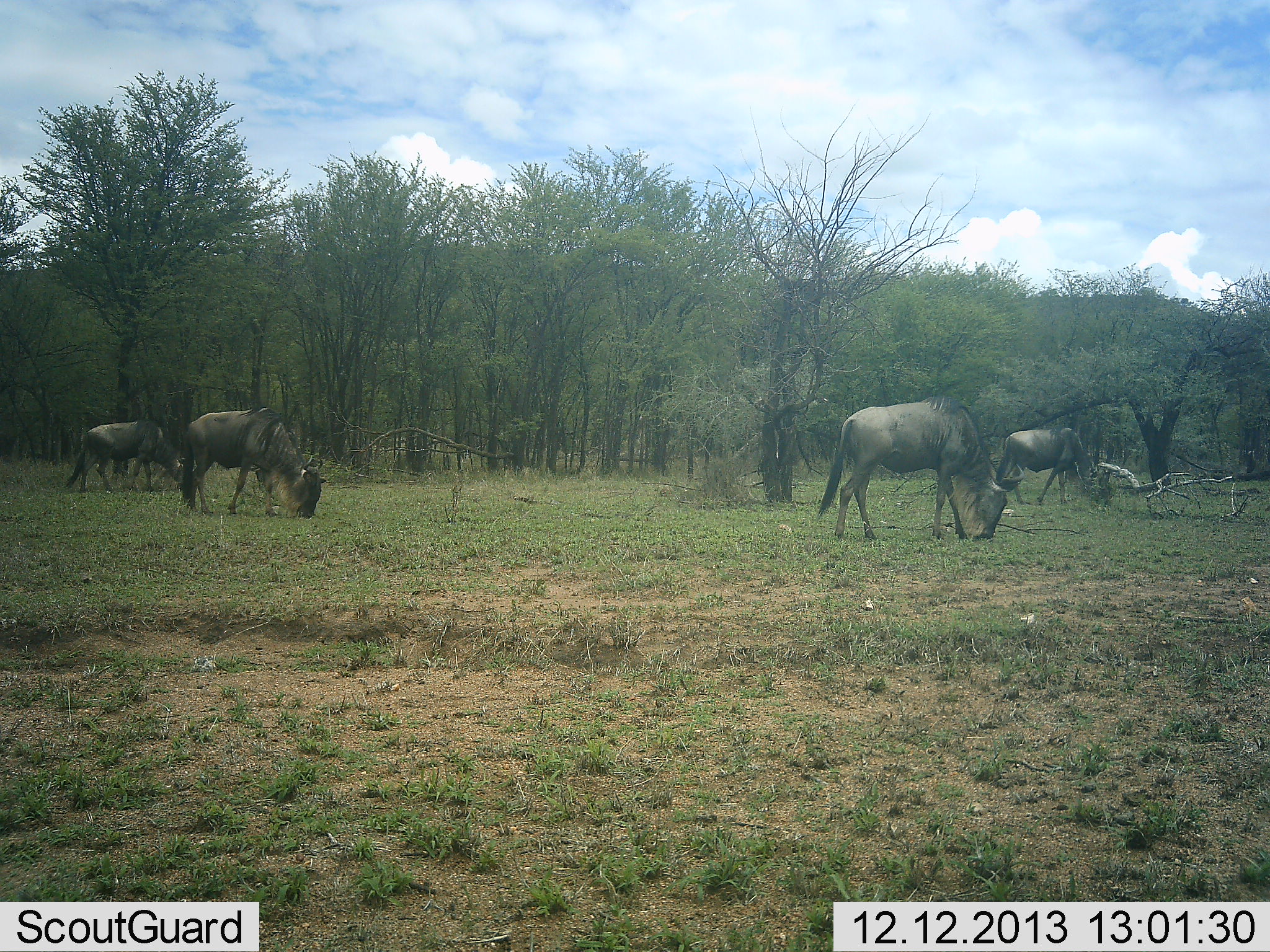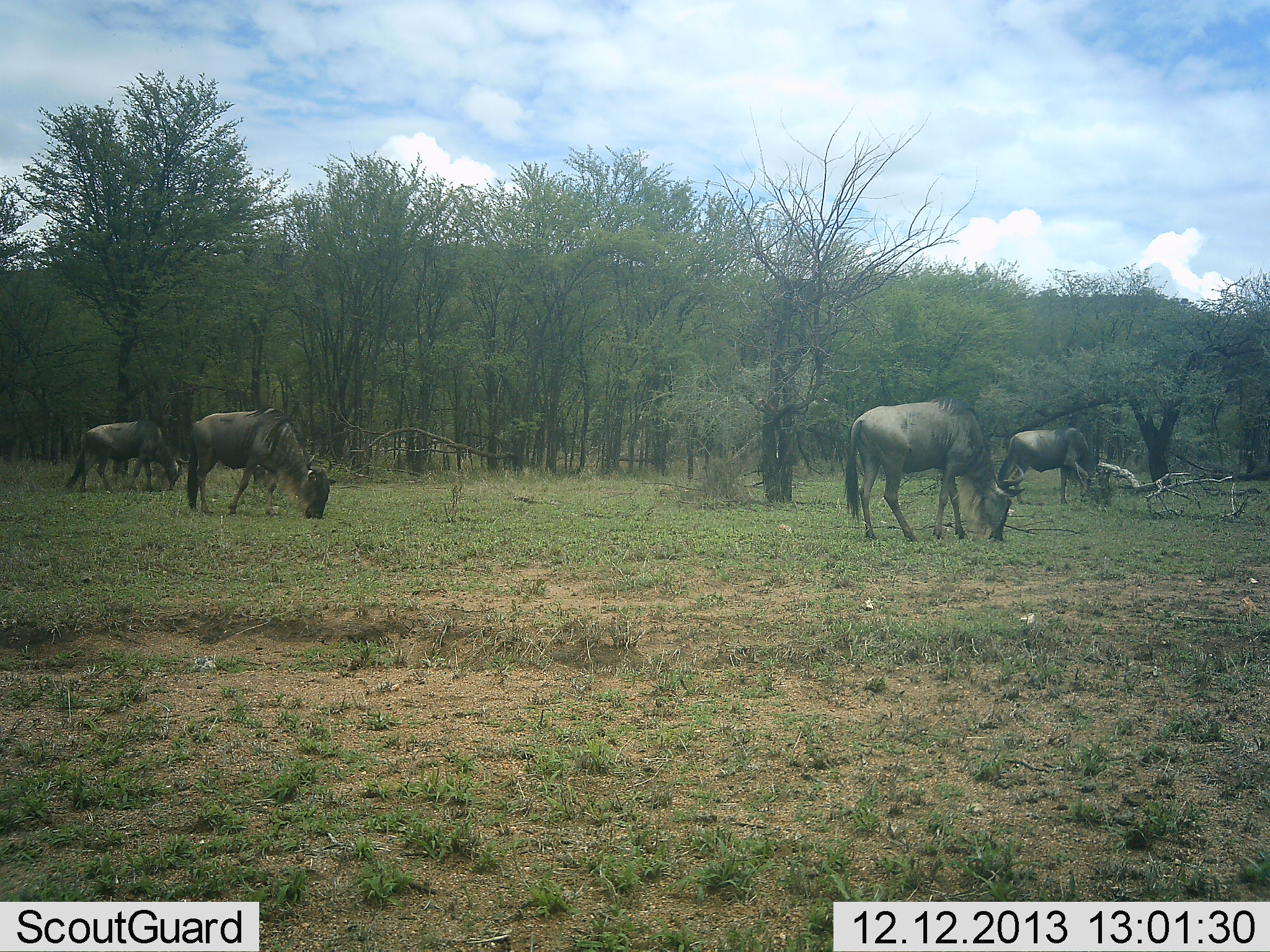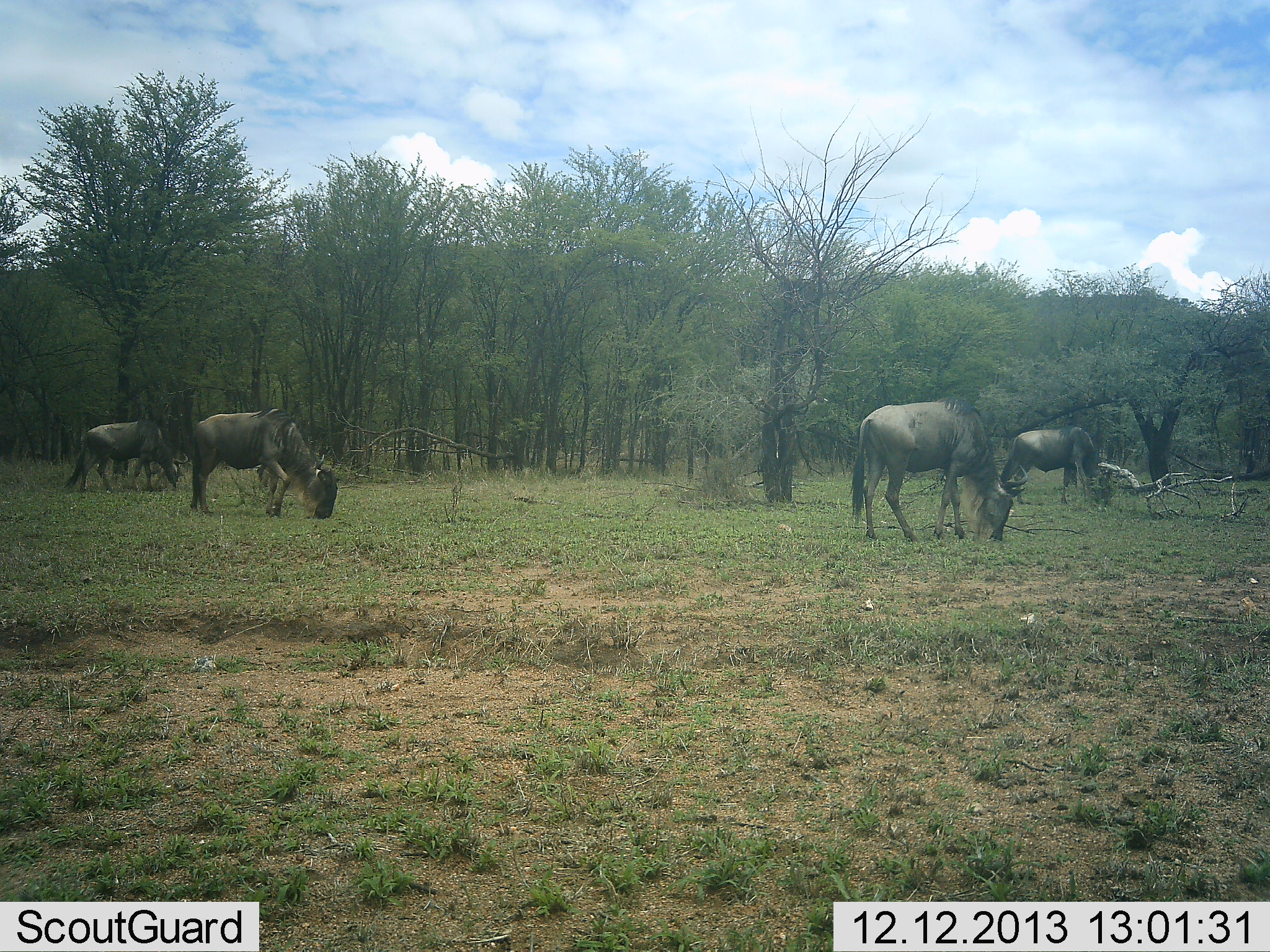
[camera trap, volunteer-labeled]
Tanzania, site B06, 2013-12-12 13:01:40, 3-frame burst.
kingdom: Animalia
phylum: Chordata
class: Mammalia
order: Artiodactyla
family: Bovidae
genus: Connochaetes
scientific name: Connochaetes taurinus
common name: blue wildebeest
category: wildebeest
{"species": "wildebeest (blue wildebeest) (Connochaetes taurinus)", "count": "4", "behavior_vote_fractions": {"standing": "50%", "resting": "0%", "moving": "10%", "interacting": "0%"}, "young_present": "0%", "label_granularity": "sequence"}